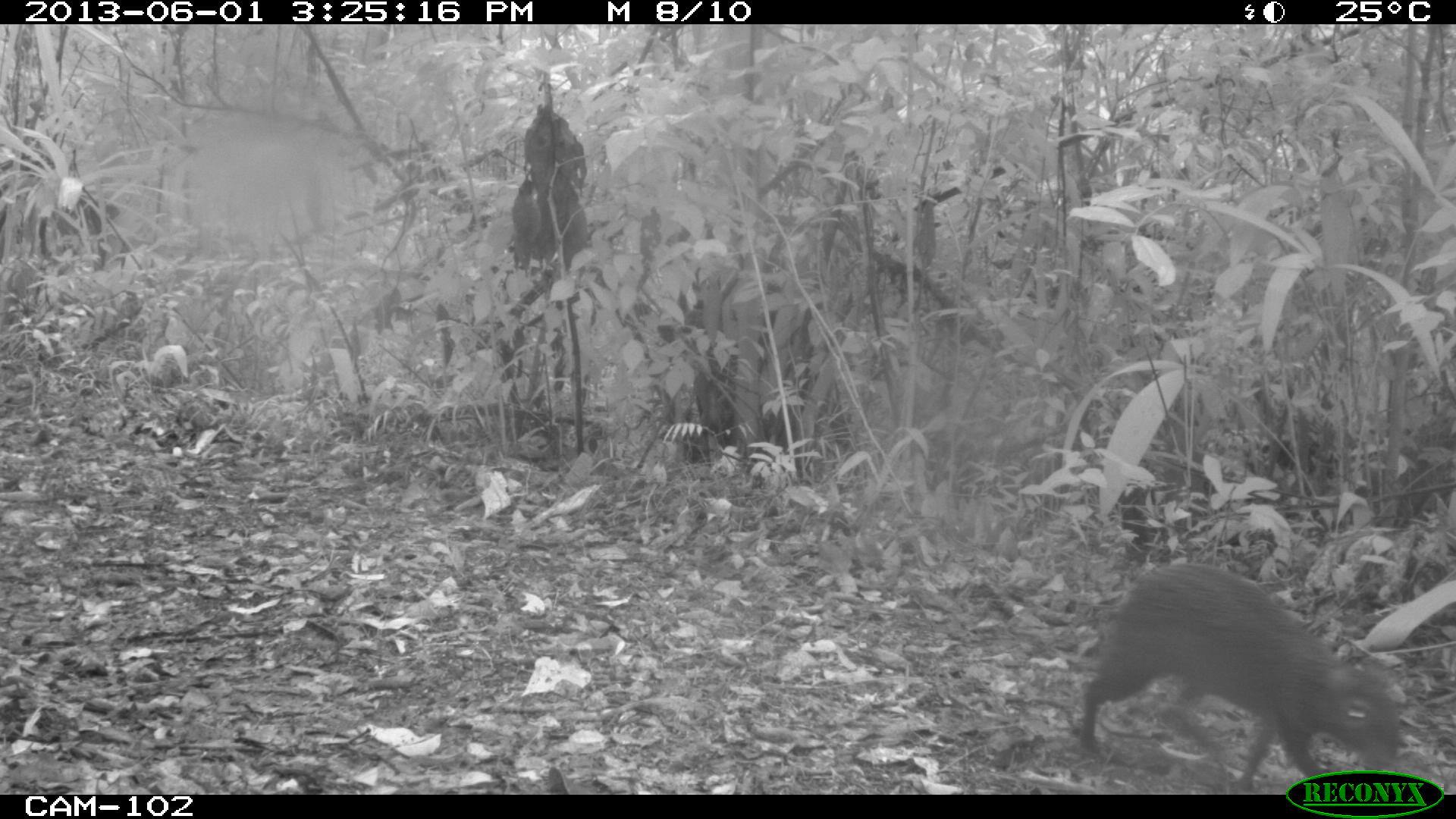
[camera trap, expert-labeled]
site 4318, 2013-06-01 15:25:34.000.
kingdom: Animalia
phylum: Chordata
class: Mammalia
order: Rodentia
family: Dasyproctidae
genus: Dasyprocta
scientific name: Dasyprocta punctata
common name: central american agouti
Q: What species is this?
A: Dasyprocta punctata (central american agouti).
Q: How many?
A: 1.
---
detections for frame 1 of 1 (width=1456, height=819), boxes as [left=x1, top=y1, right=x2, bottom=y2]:
dasyprocta punctata: [left=1074, top=560, right=1403, bottom=794]